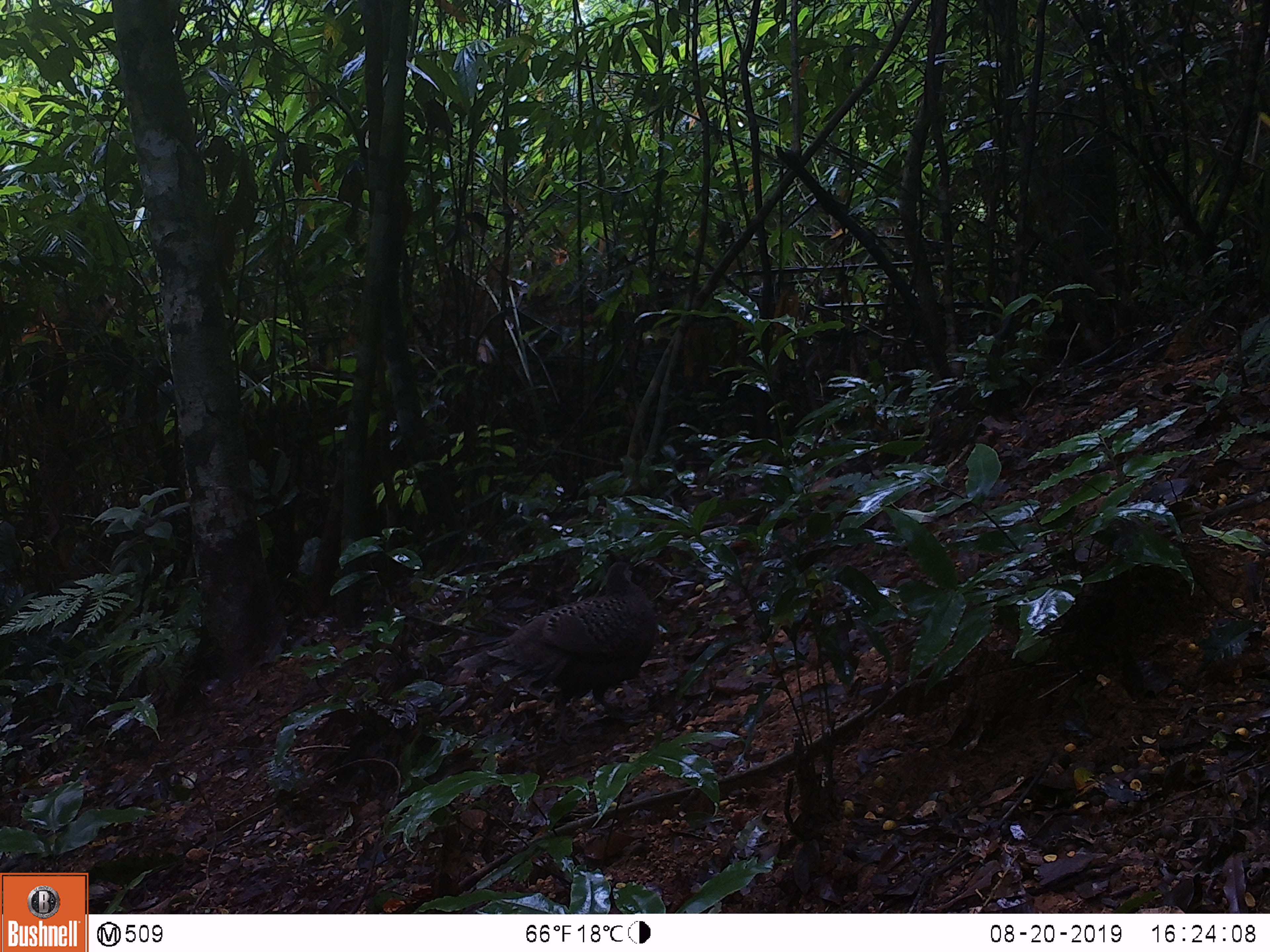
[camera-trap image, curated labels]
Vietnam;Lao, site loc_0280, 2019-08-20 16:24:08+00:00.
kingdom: Animalia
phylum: Chordata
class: Aves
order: Galliformes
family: Phasianidae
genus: Polyplectron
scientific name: Polyplectron bicalcaratum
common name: gray peacock-pheasant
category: grey peacock pheasant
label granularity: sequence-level